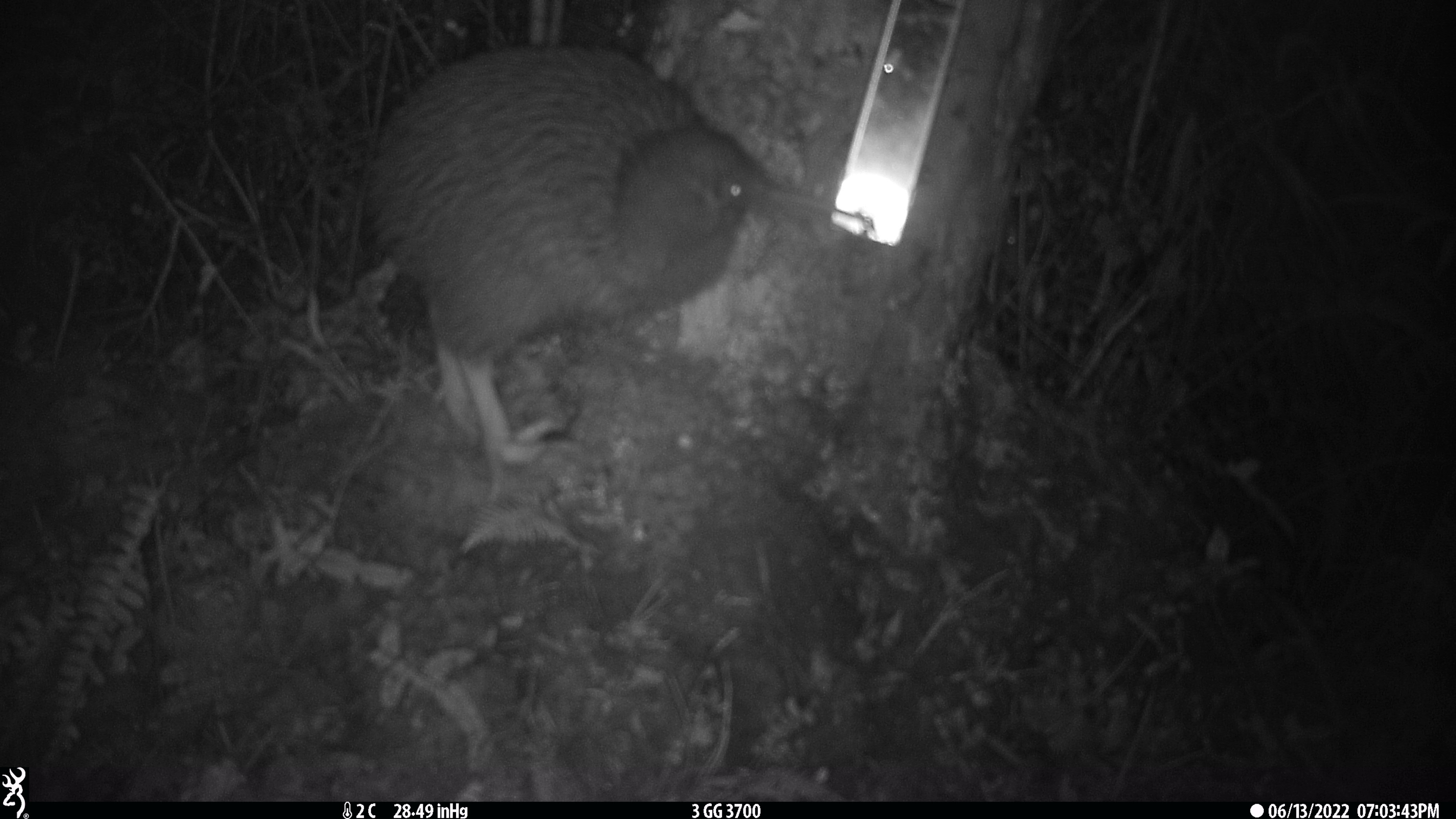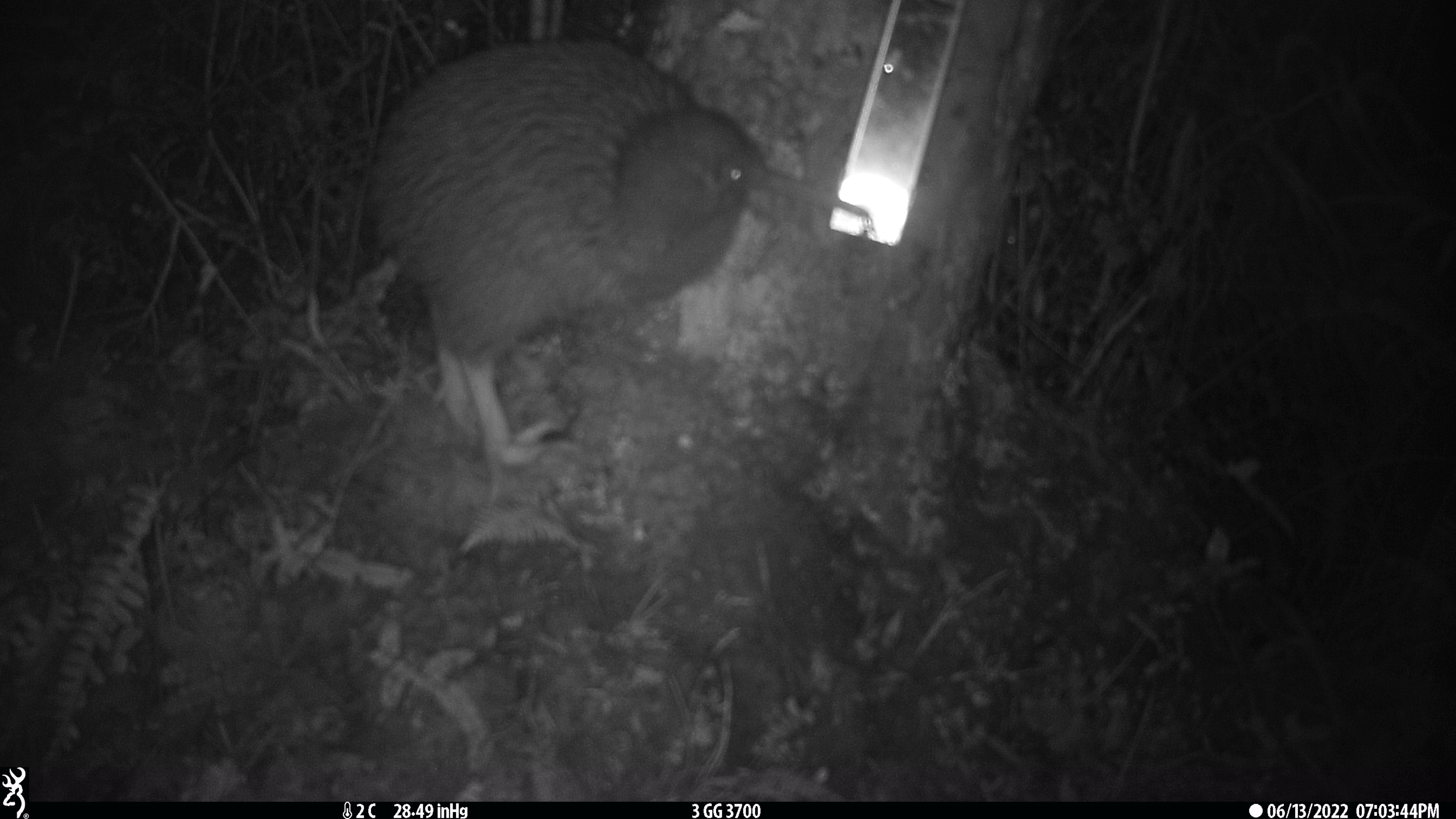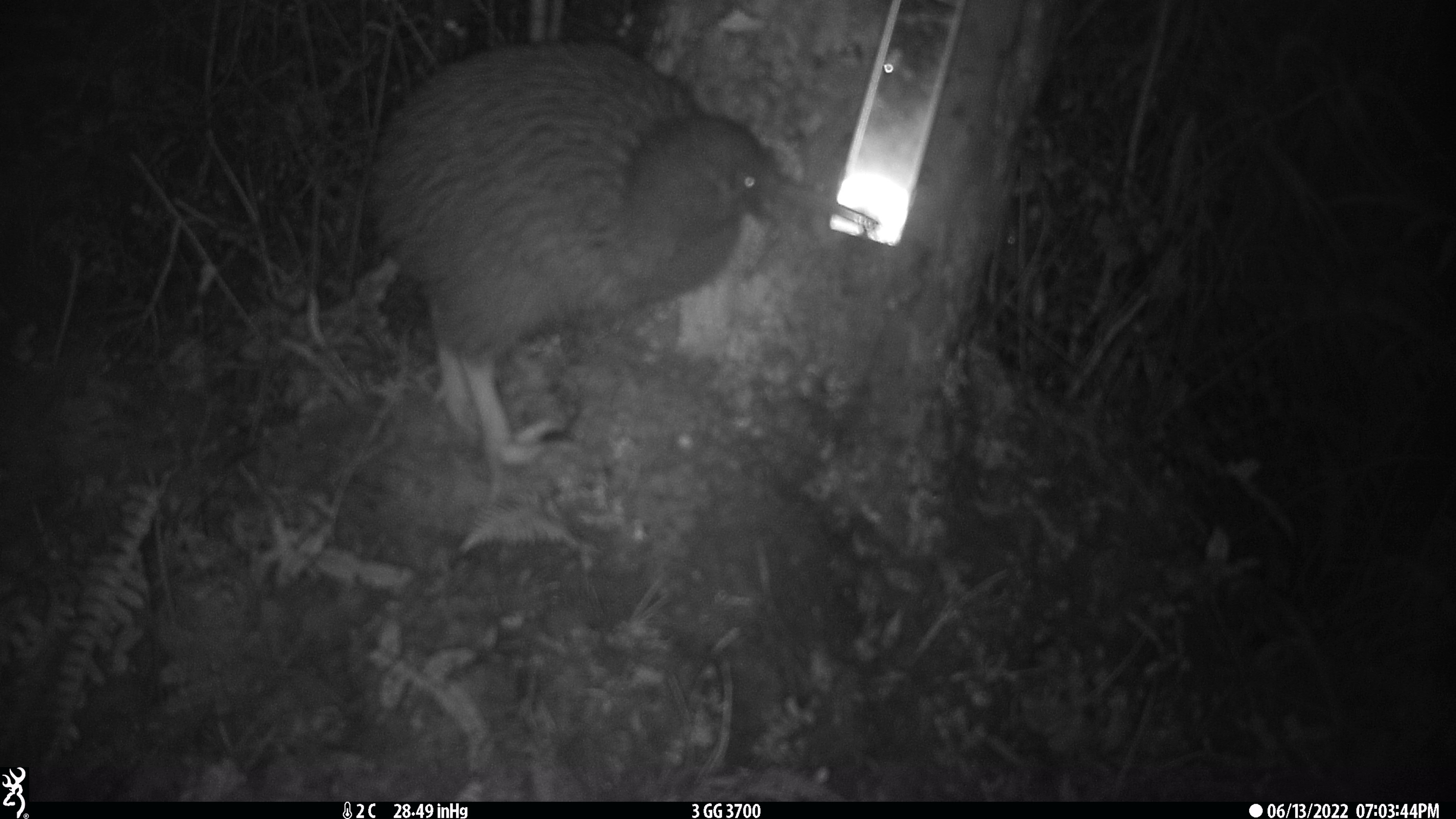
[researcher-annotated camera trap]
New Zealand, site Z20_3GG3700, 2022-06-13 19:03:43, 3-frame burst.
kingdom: Animalia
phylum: Chordata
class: Aves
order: Apterygiformes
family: Apterygidae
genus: Apteryx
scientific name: Apteryx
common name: kiwi